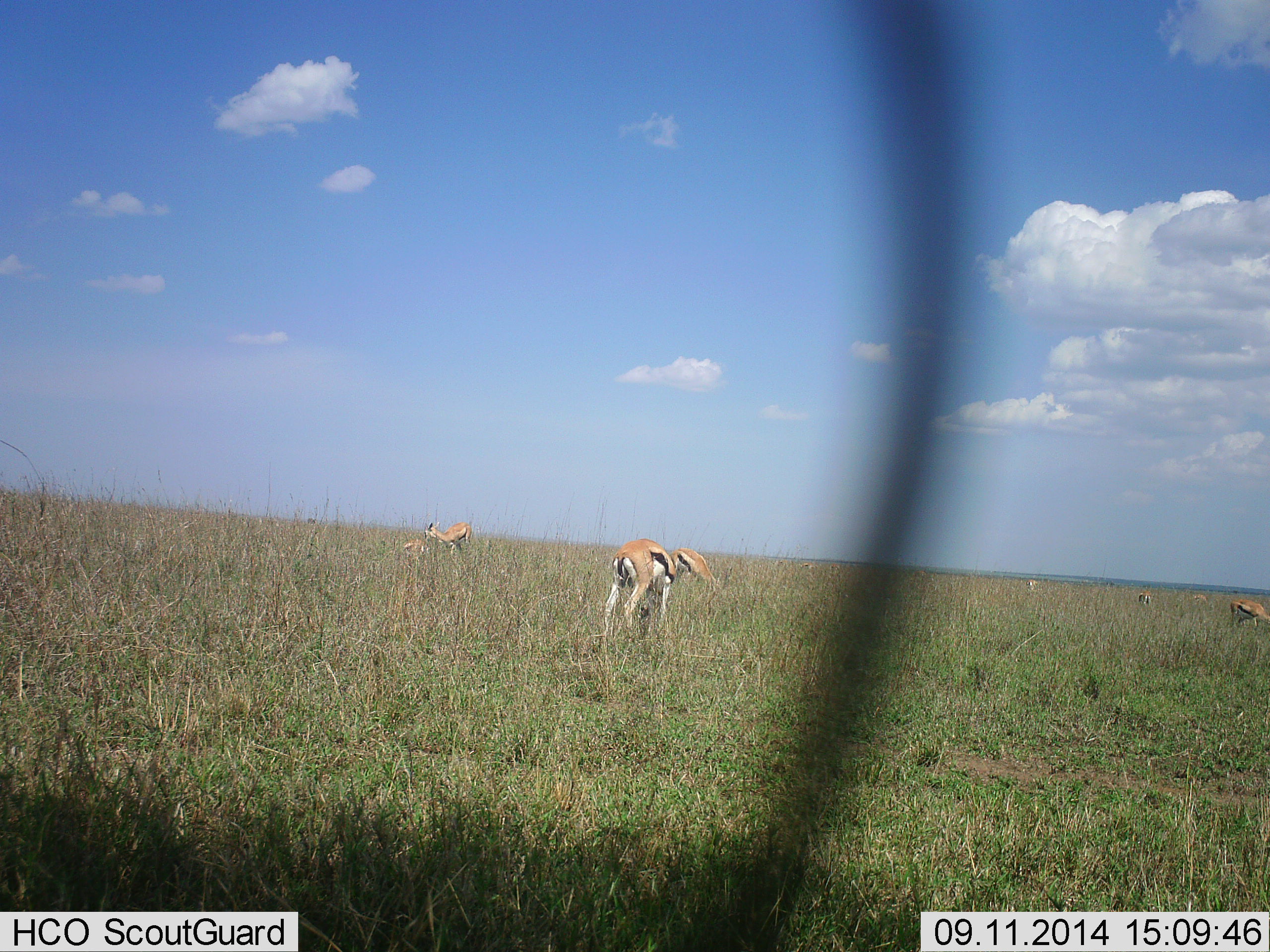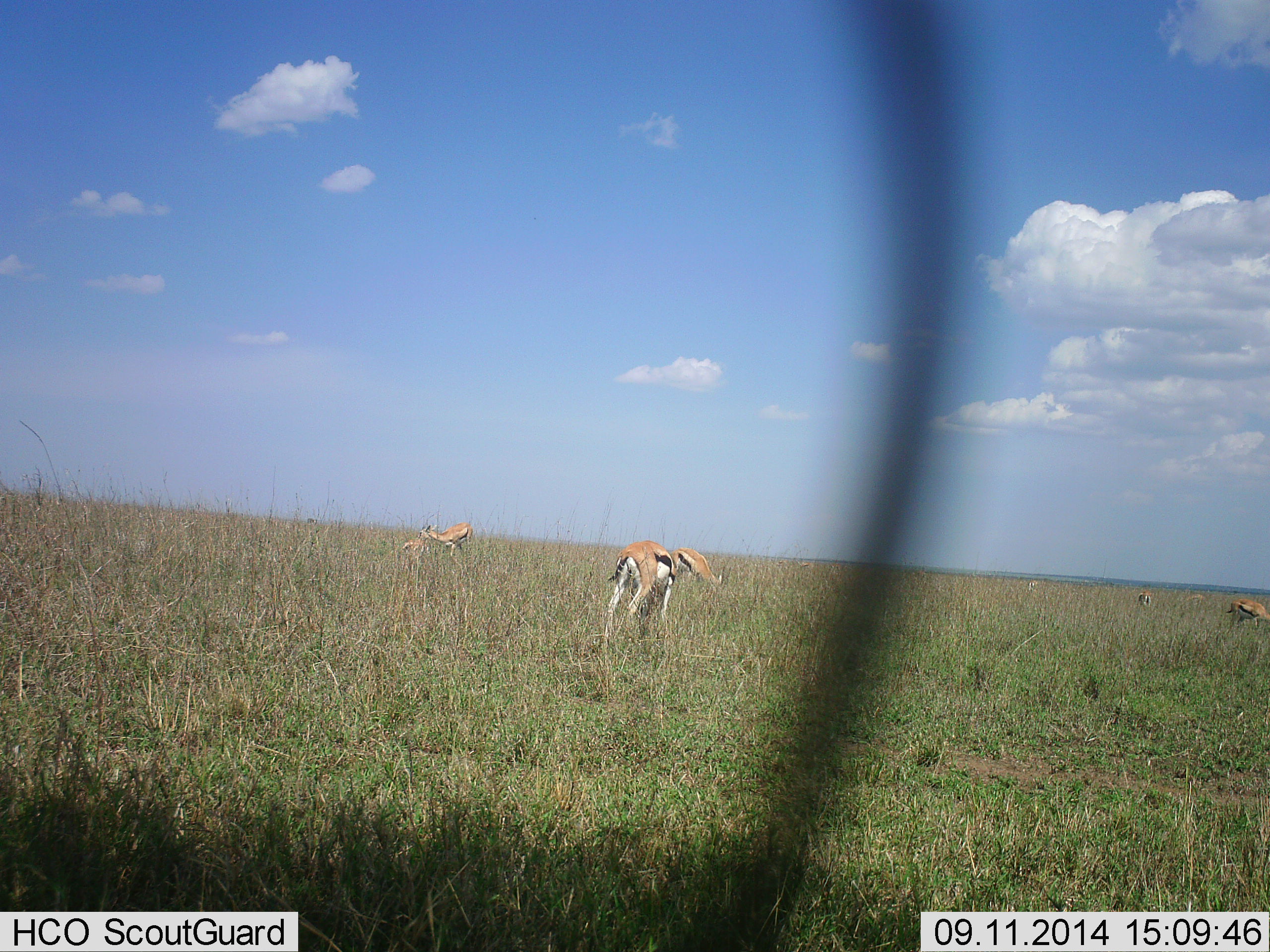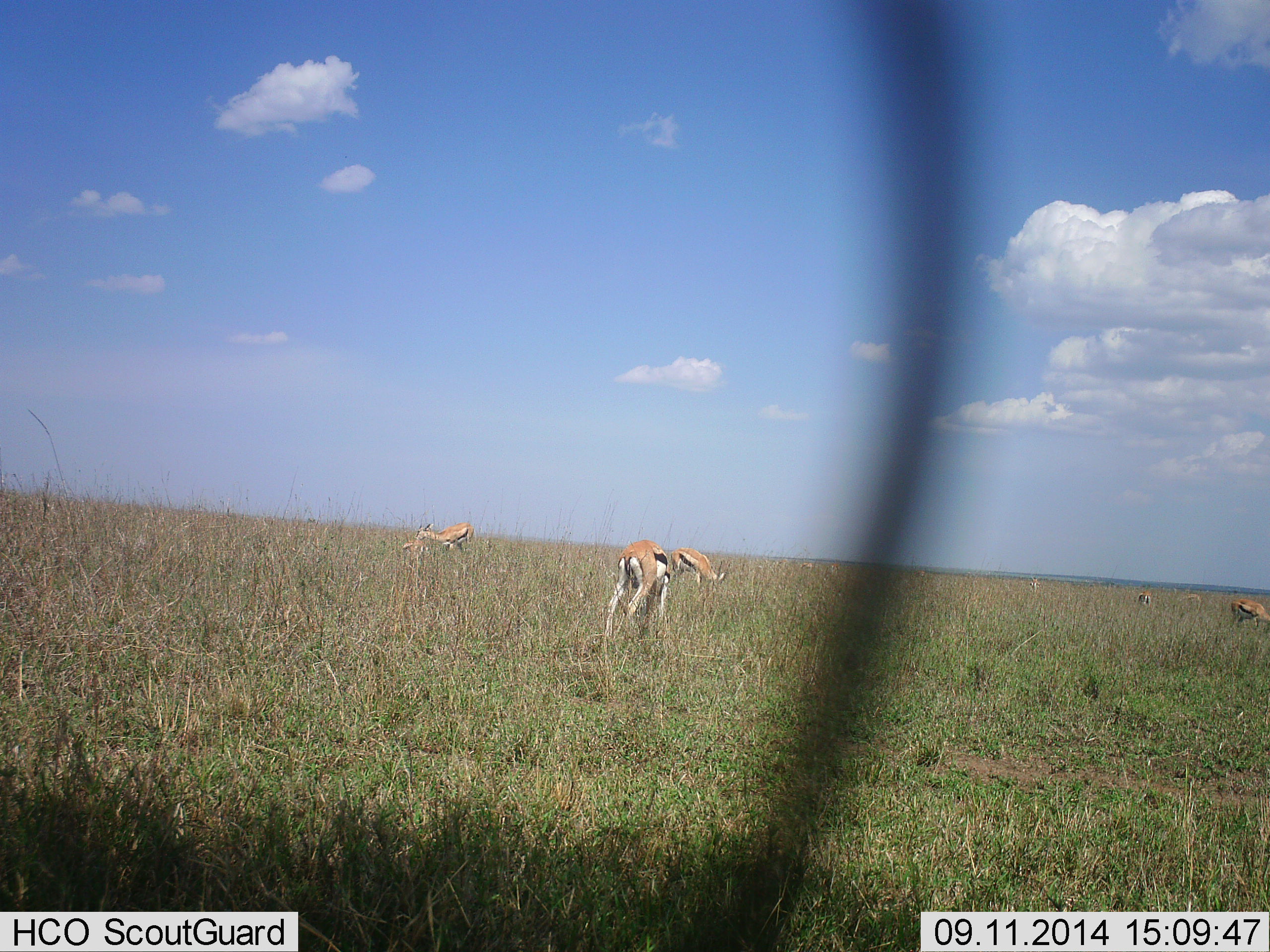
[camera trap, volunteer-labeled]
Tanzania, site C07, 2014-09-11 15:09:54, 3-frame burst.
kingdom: Animalia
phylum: Chordata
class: Mammalia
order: Artiodactyla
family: Bovidae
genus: Eudorcas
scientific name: Eudorcas thomsonii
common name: thomson's gazelle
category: gazellethomsons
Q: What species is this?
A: Gazellethomsons (thomson's gazelle) (Eudorcas thomsonii).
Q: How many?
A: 7.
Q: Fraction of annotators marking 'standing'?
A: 30%.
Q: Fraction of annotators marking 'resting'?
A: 20%.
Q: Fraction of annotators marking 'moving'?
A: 10%.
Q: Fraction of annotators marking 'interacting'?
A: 10%.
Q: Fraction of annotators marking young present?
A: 0%.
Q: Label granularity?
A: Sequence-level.